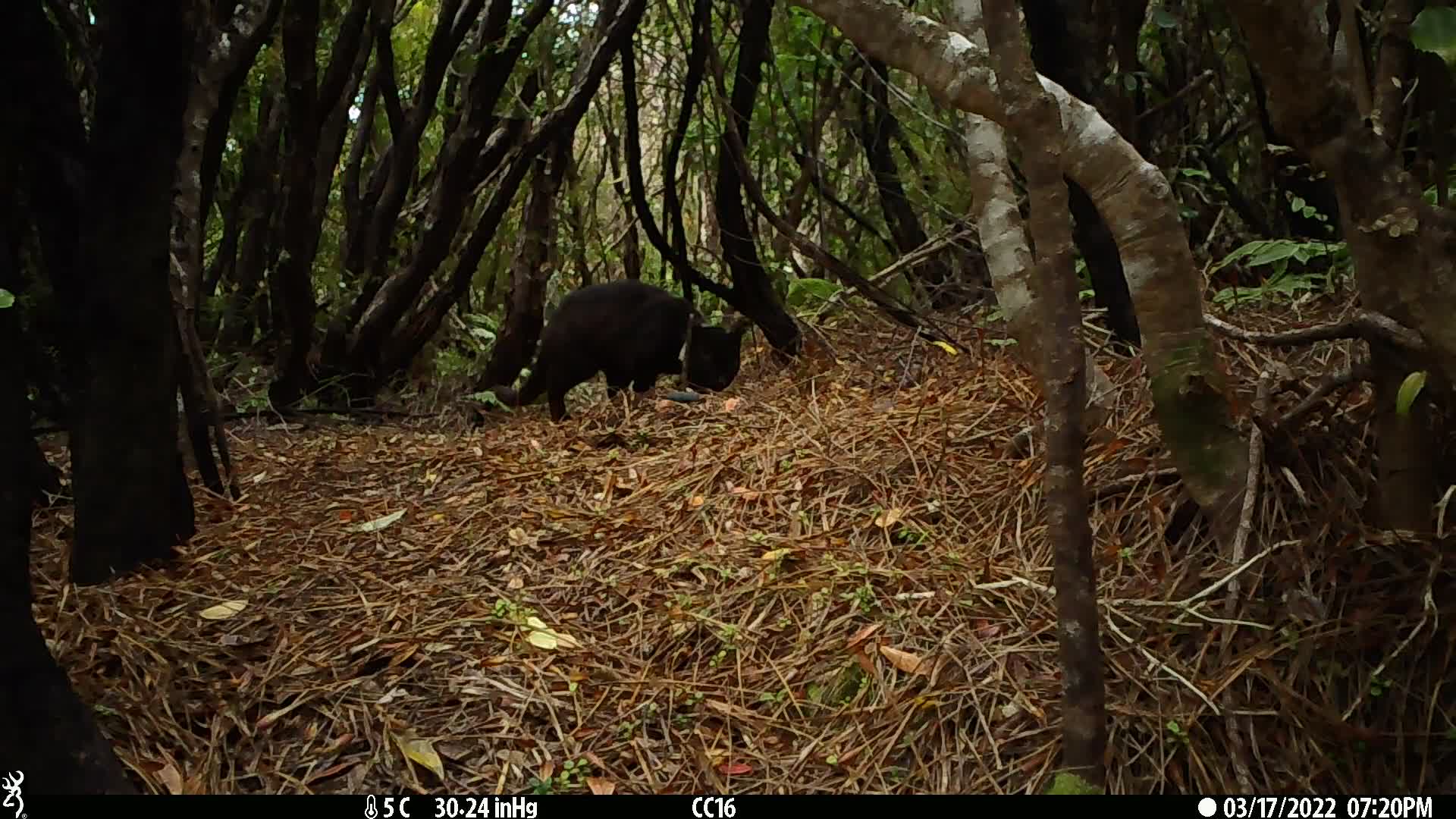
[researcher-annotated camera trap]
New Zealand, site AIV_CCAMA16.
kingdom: Animalia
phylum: Chordata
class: Mammalia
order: Carnivora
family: Felidae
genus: Felis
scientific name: Felis catus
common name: domestic cat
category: cat